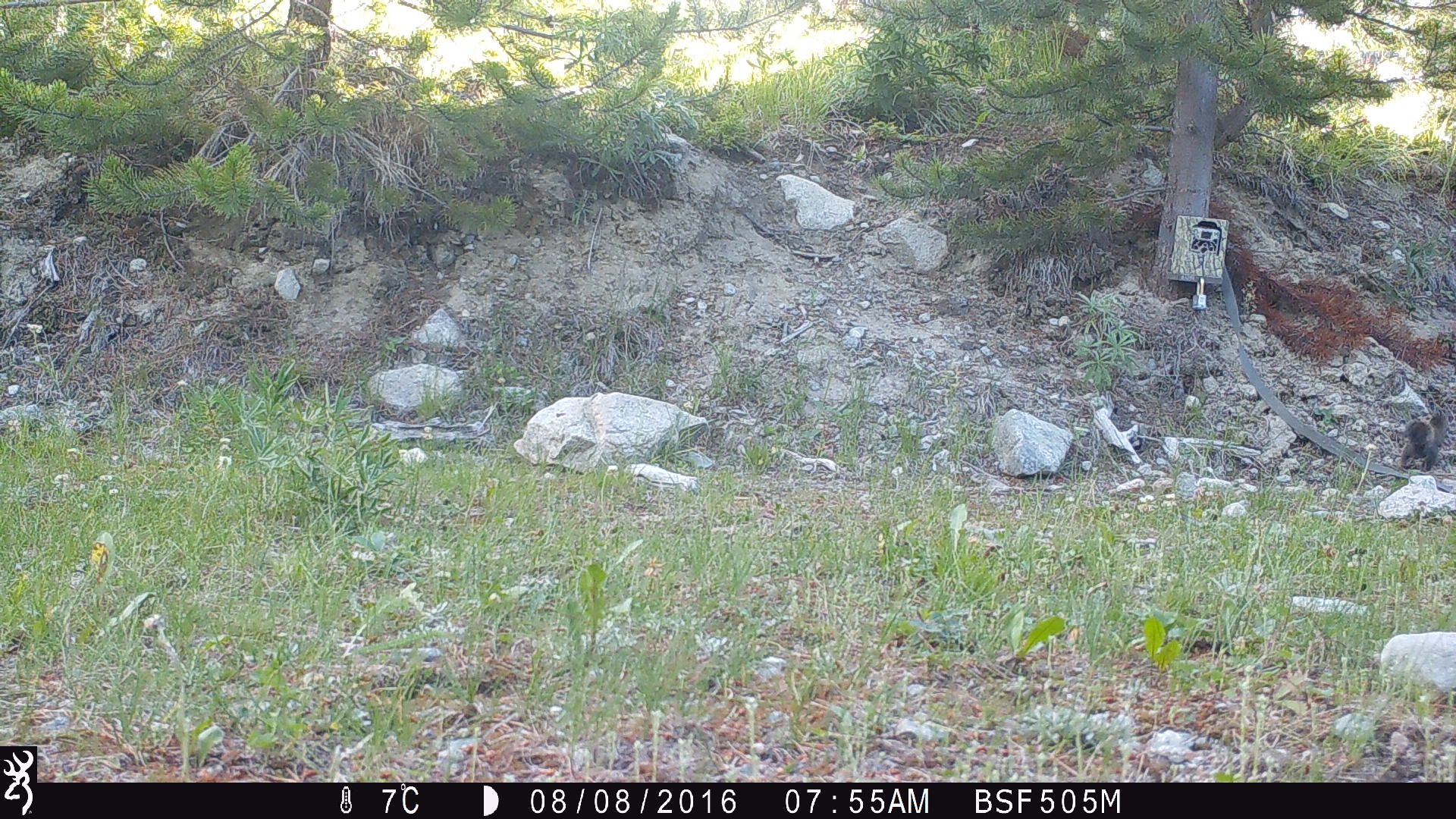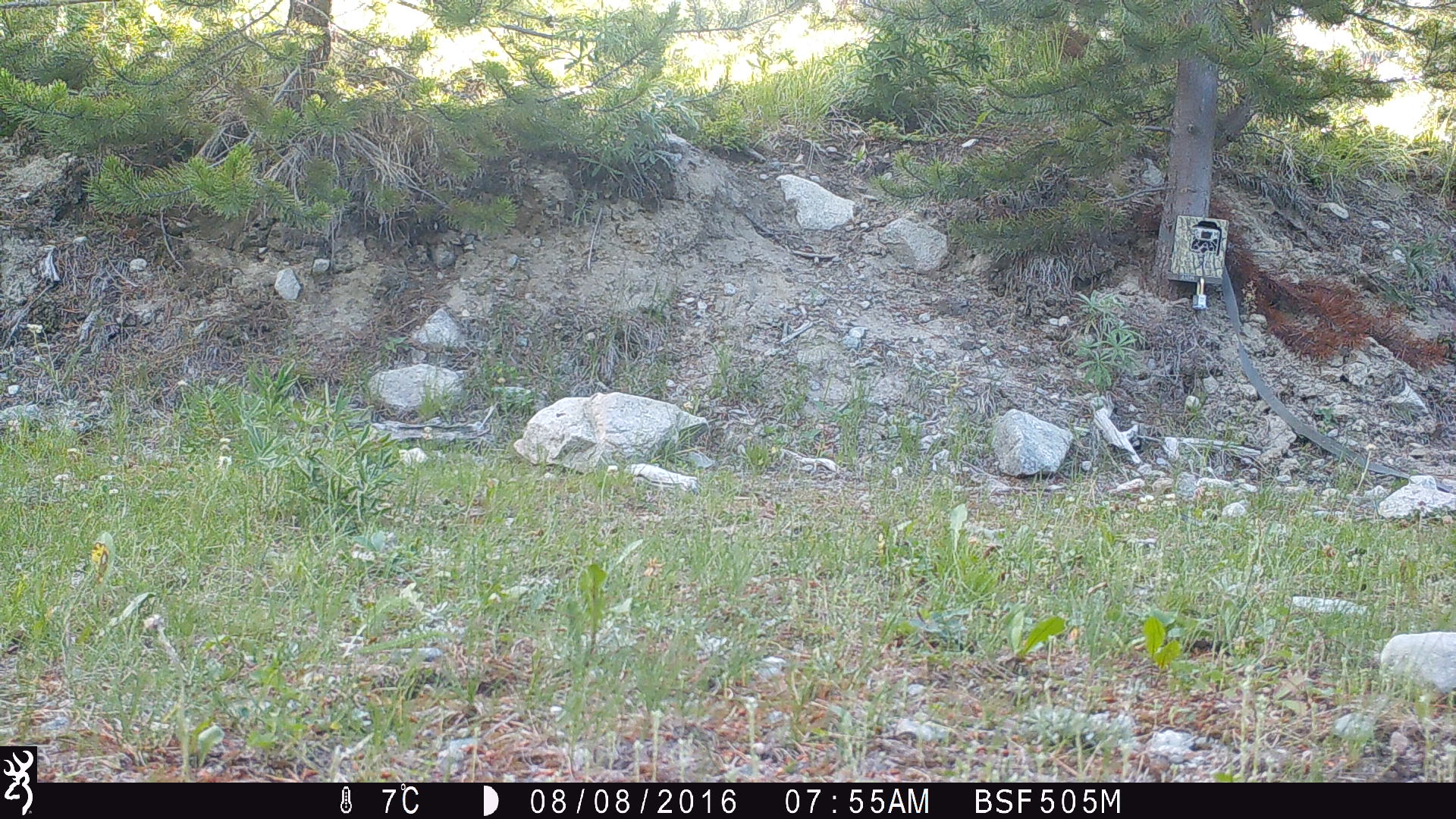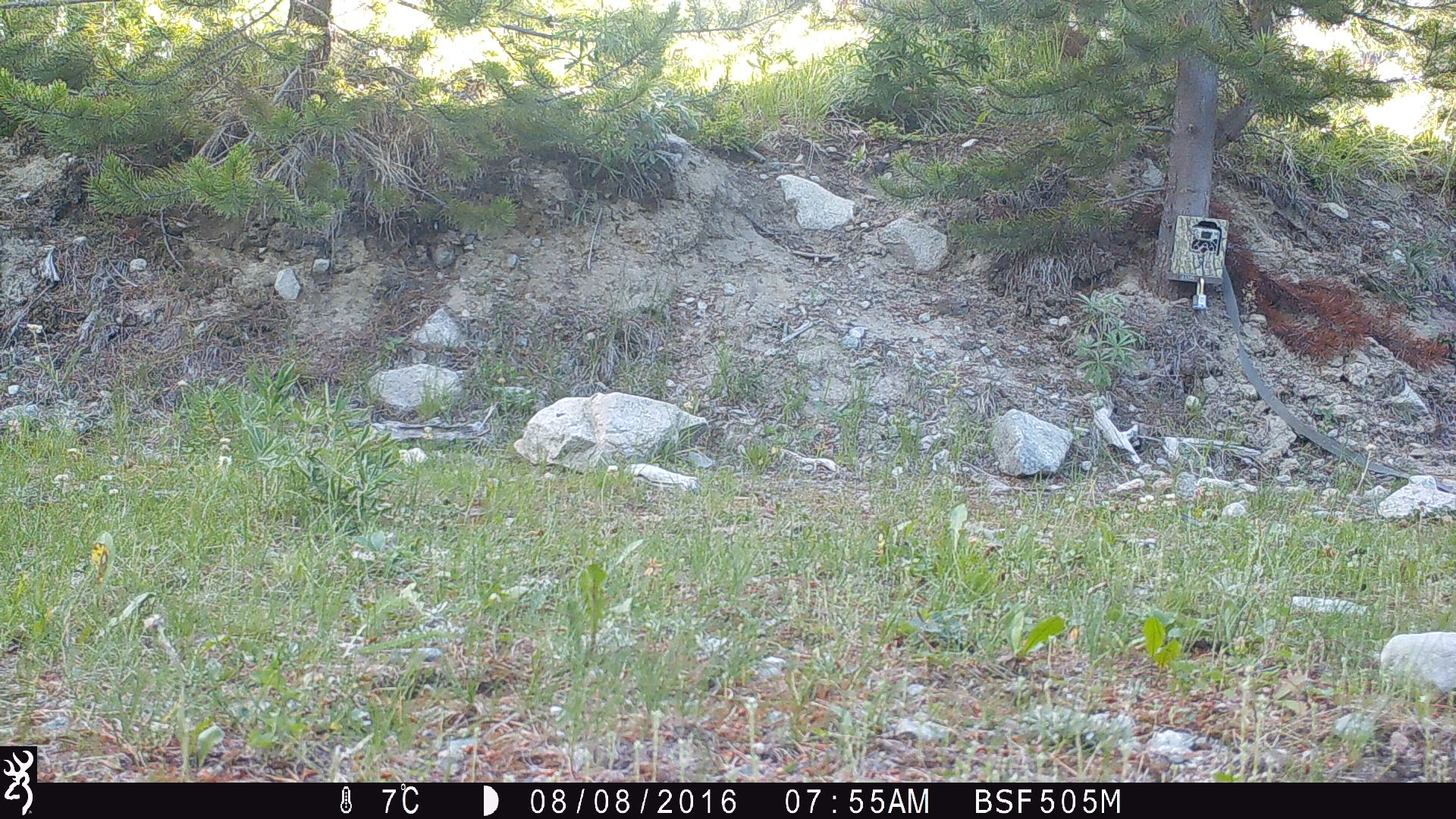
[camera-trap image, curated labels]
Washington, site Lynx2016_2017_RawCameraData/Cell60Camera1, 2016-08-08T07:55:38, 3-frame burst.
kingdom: Animalia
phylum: Chordata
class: Mammalia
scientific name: Mammalia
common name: small mammal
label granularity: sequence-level